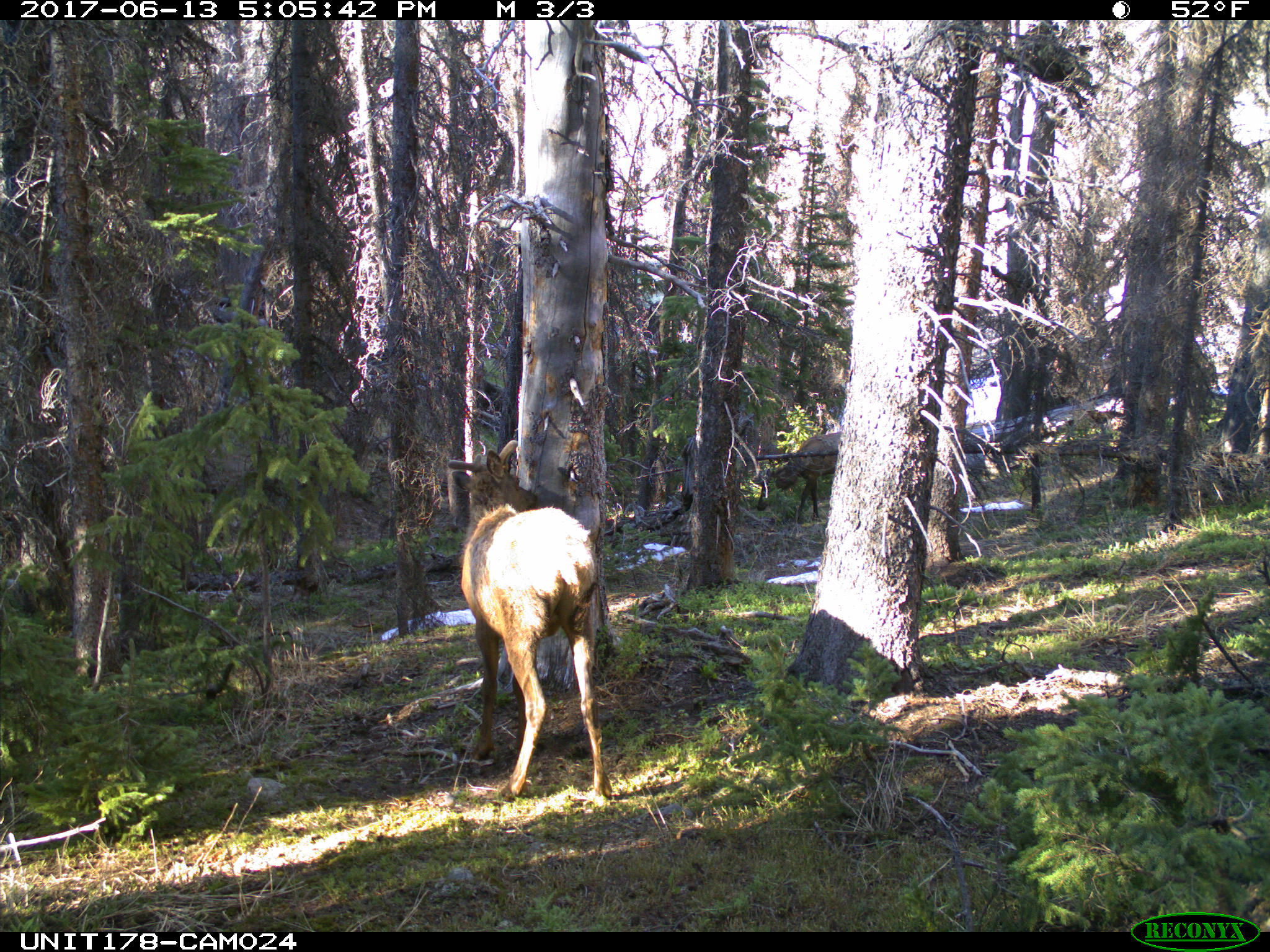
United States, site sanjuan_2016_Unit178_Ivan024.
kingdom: Animalia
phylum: Chordata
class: Mammalia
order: Artiodactyla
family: Cervidae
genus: Cervus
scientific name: Cervus elaphus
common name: red deer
Cervus elaphus (red deer).